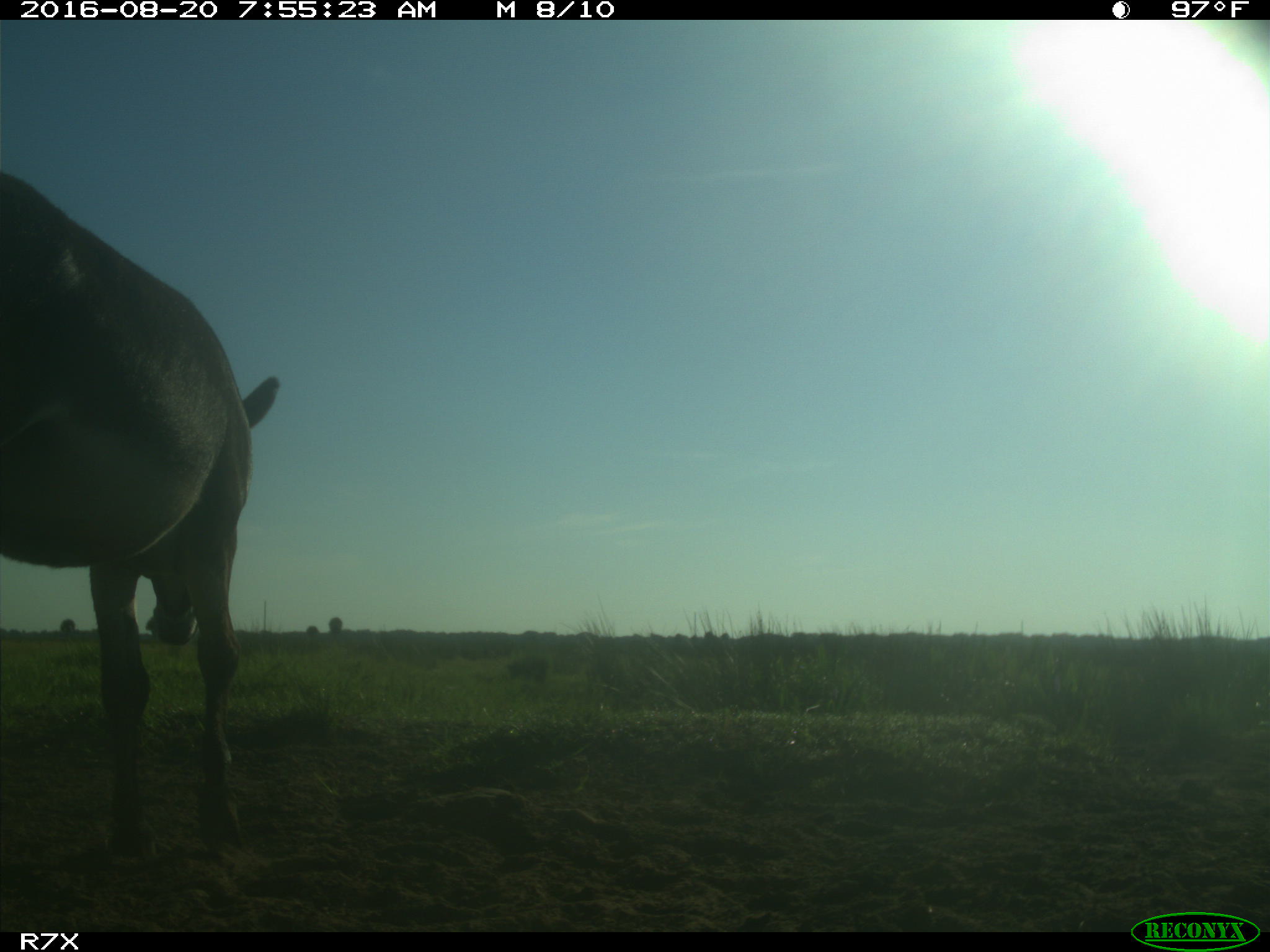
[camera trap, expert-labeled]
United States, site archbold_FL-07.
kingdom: Animalia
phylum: Chordata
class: Mammalia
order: Perissodactyla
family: Equidae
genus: Equus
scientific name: Equus africanus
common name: african wild ass